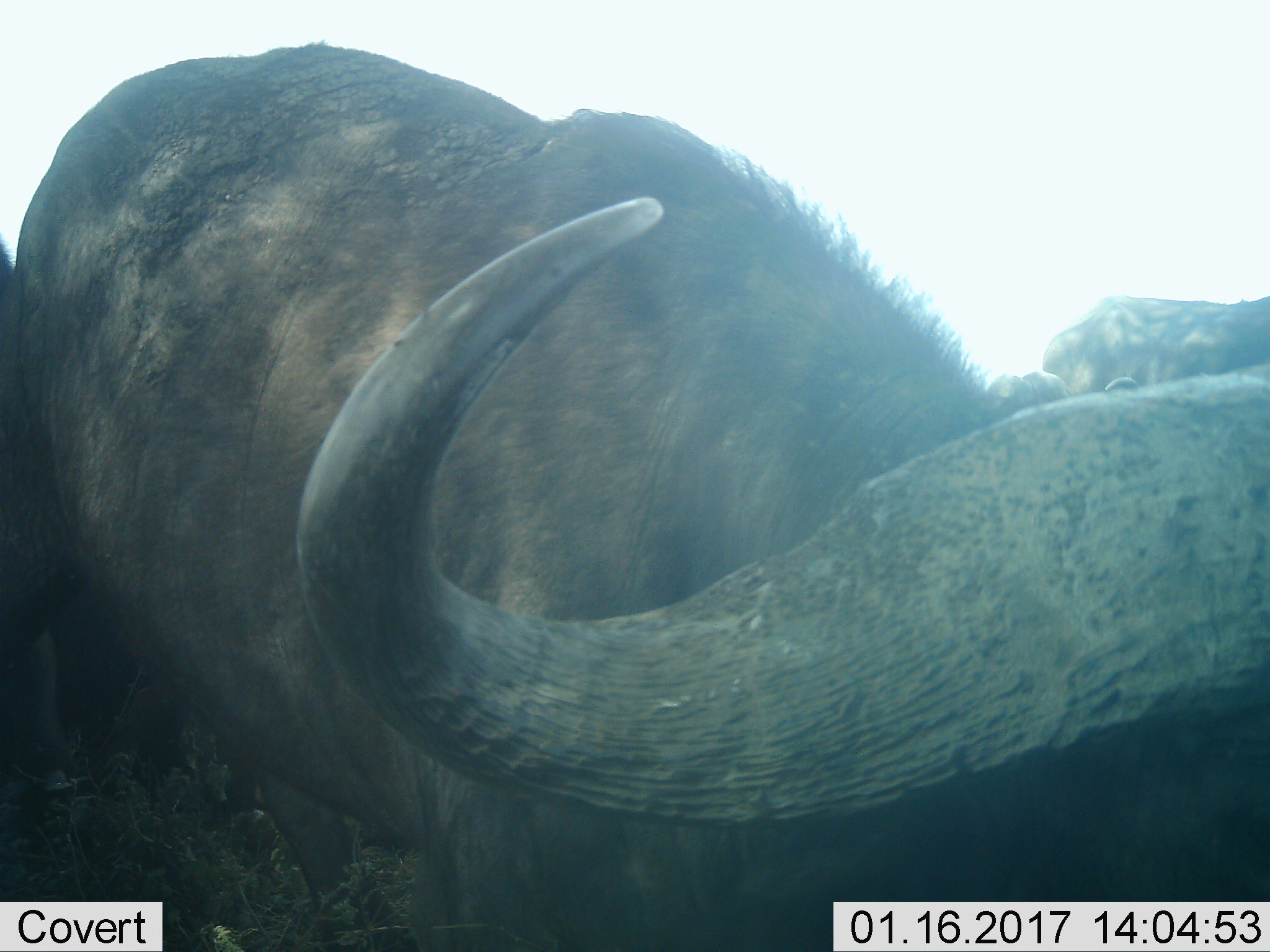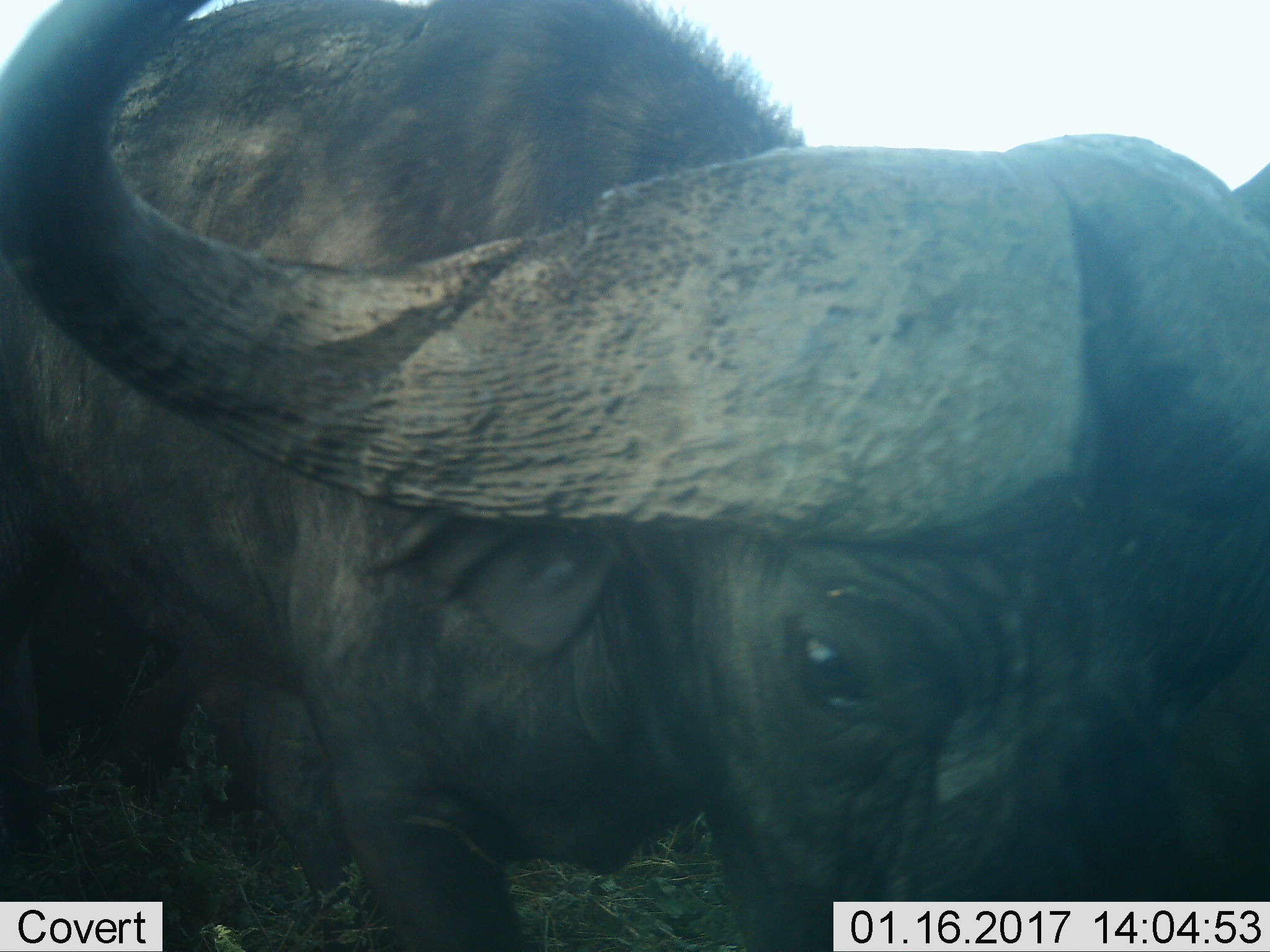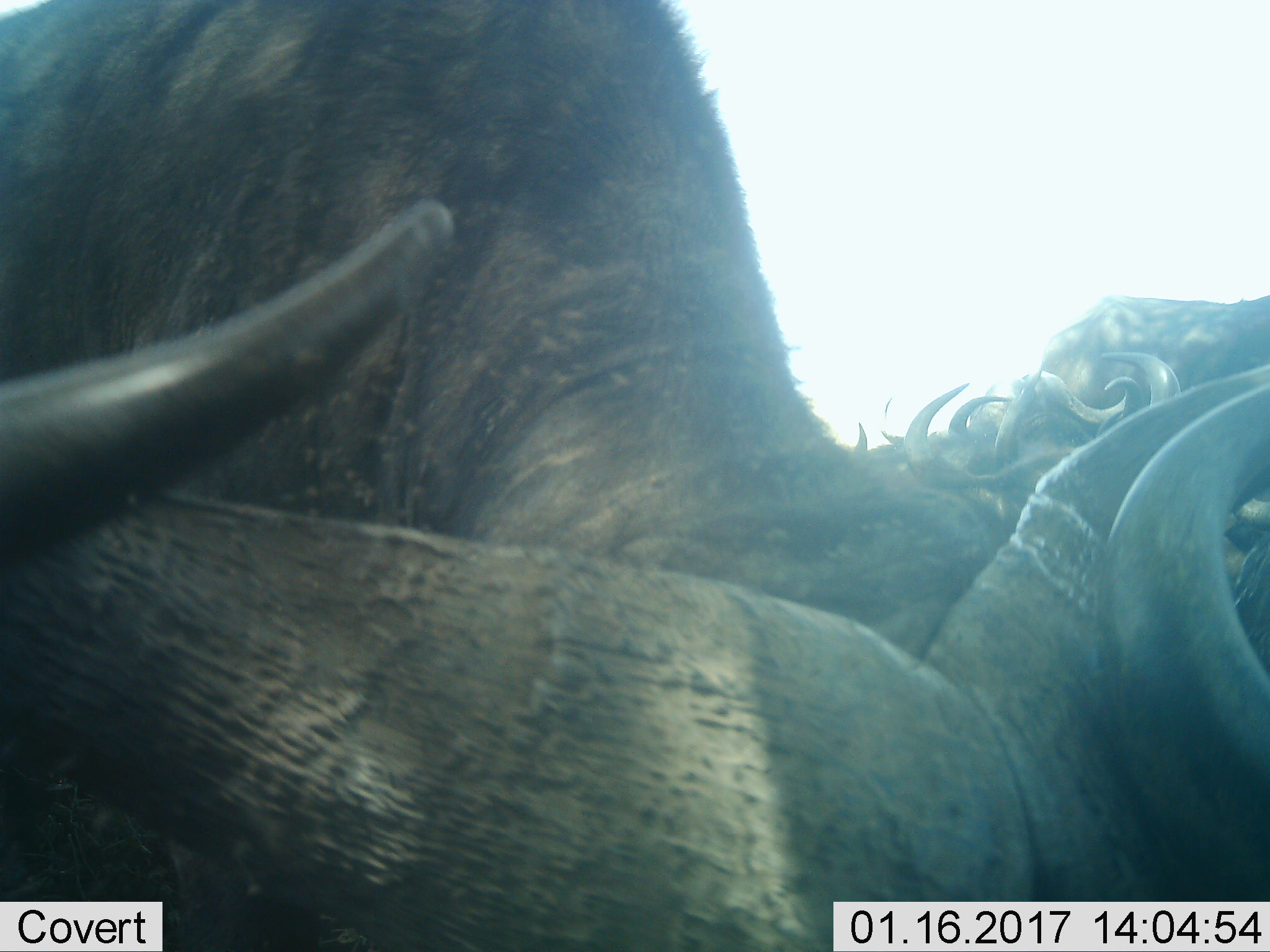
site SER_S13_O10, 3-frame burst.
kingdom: Animalia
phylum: Chordata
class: Mammalia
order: Artiodactyla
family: Bovidae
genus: Connochaetes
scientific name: Connochaetes taurinus taurinus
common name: blue wildebeest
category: wildebeestblue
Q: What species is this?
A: Wildebeestblue (blue wildebeest) (Connochaetes taurinus taurinus).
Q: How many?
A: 3.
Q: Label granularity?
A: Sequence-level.